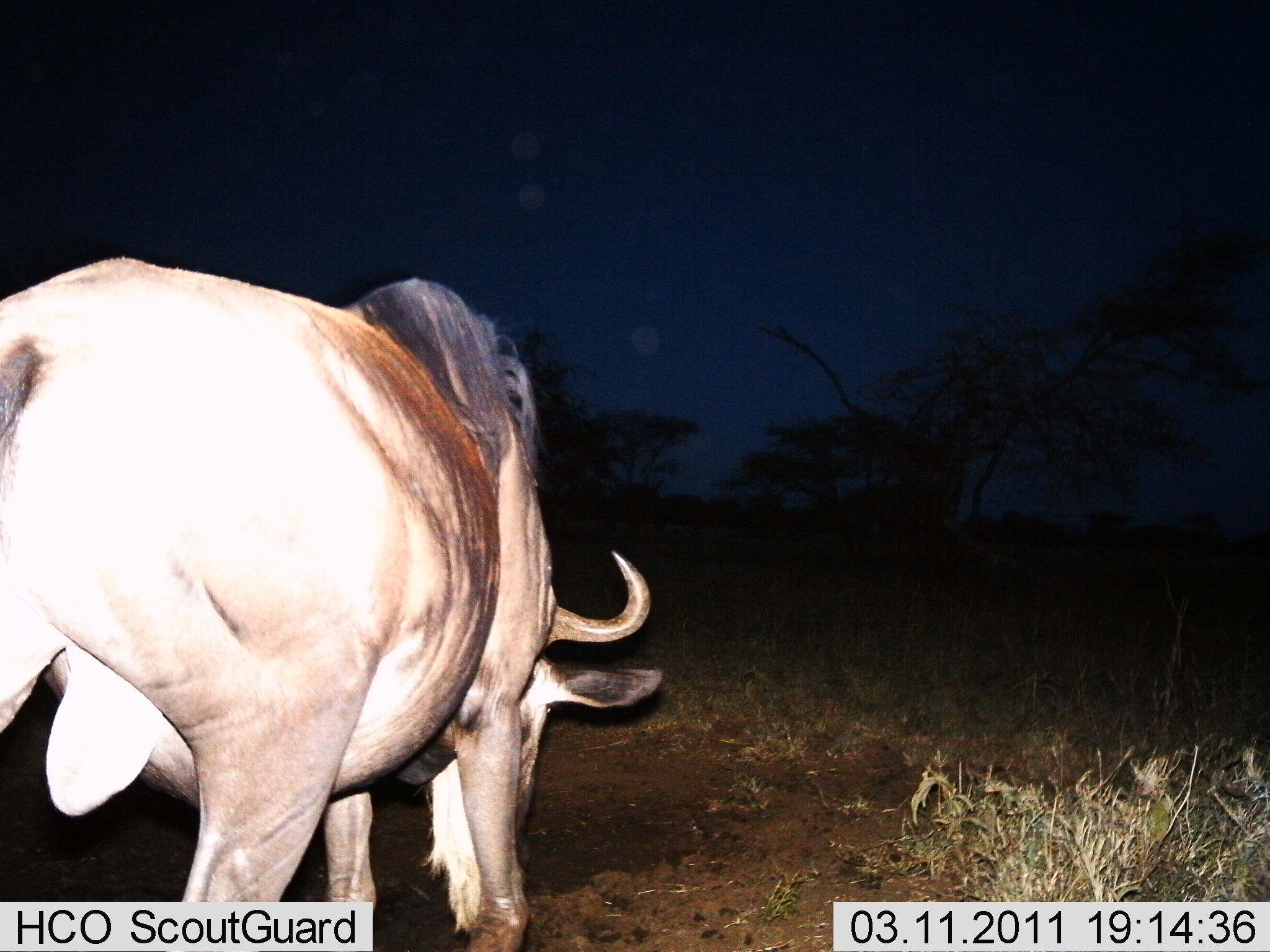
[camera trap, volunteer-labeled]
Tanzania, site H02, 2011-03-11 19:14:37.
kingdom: Animalia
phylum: Chordata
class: Mammalia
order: Artiodactyla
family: Bovidae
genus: Connochaetes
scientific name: Connochaetes taurinus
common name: blue wildebeest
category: wildebeest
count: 1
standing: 55%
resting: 0%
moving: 9%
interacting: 0%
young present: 0%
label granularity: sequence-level